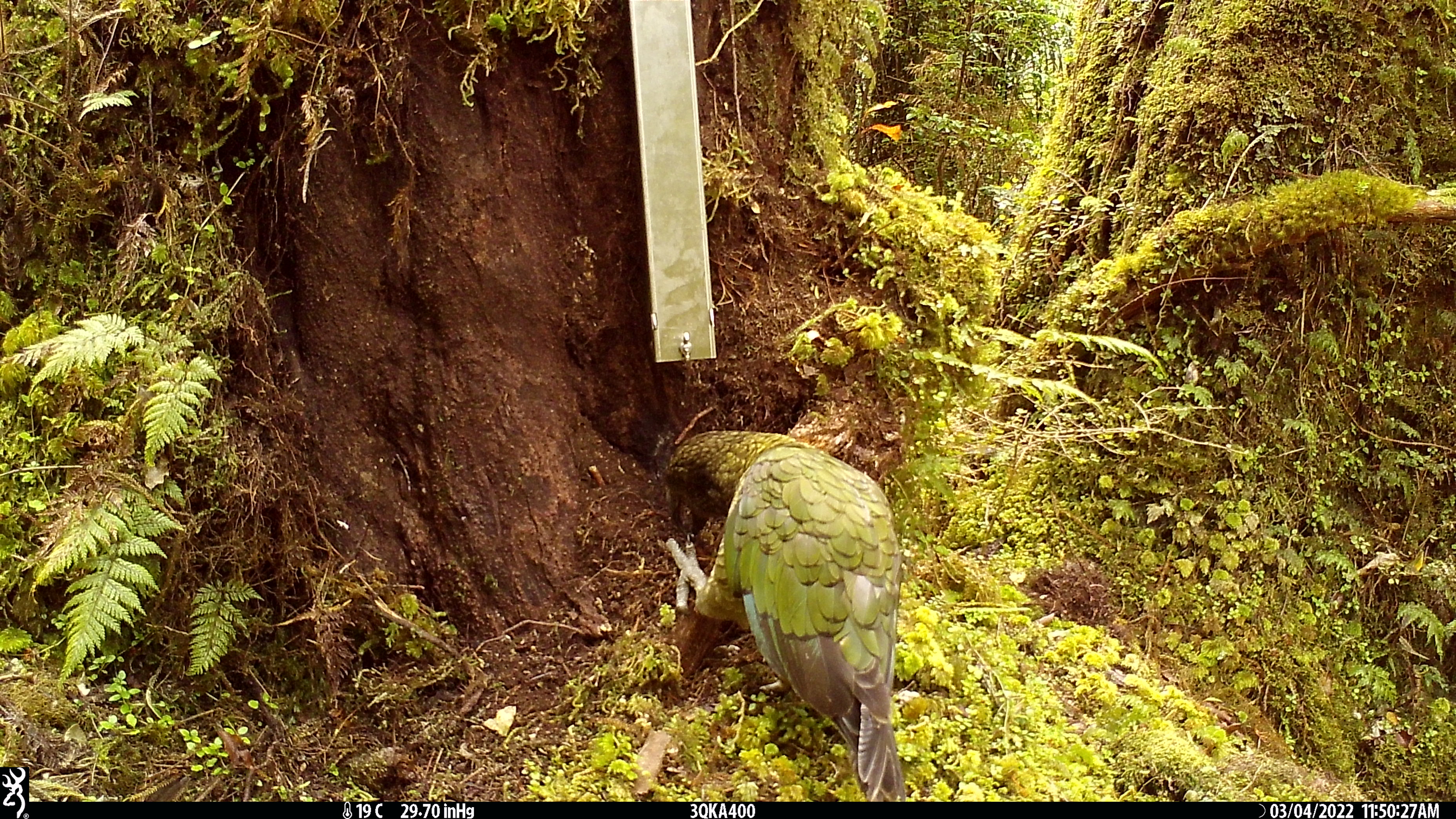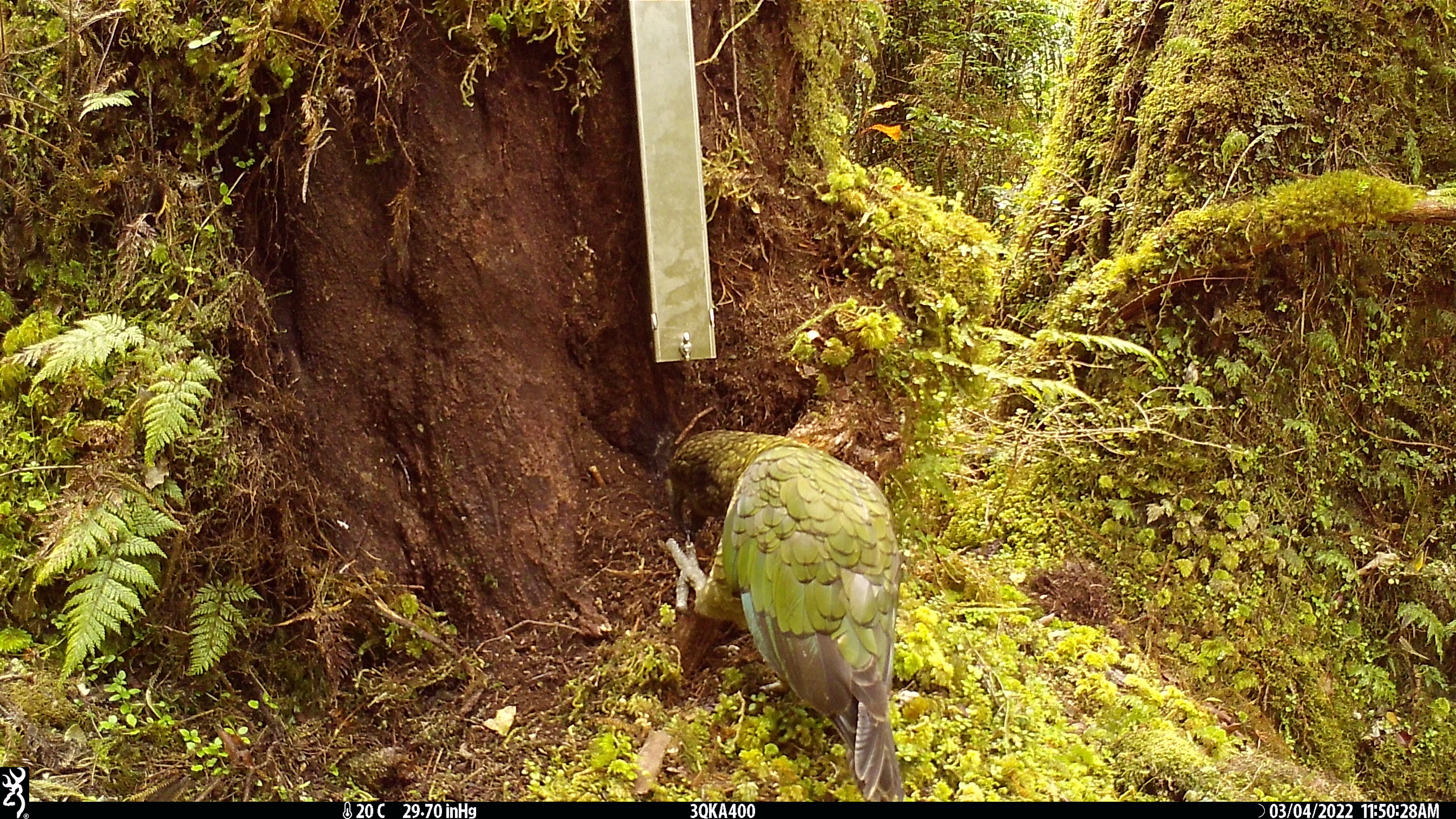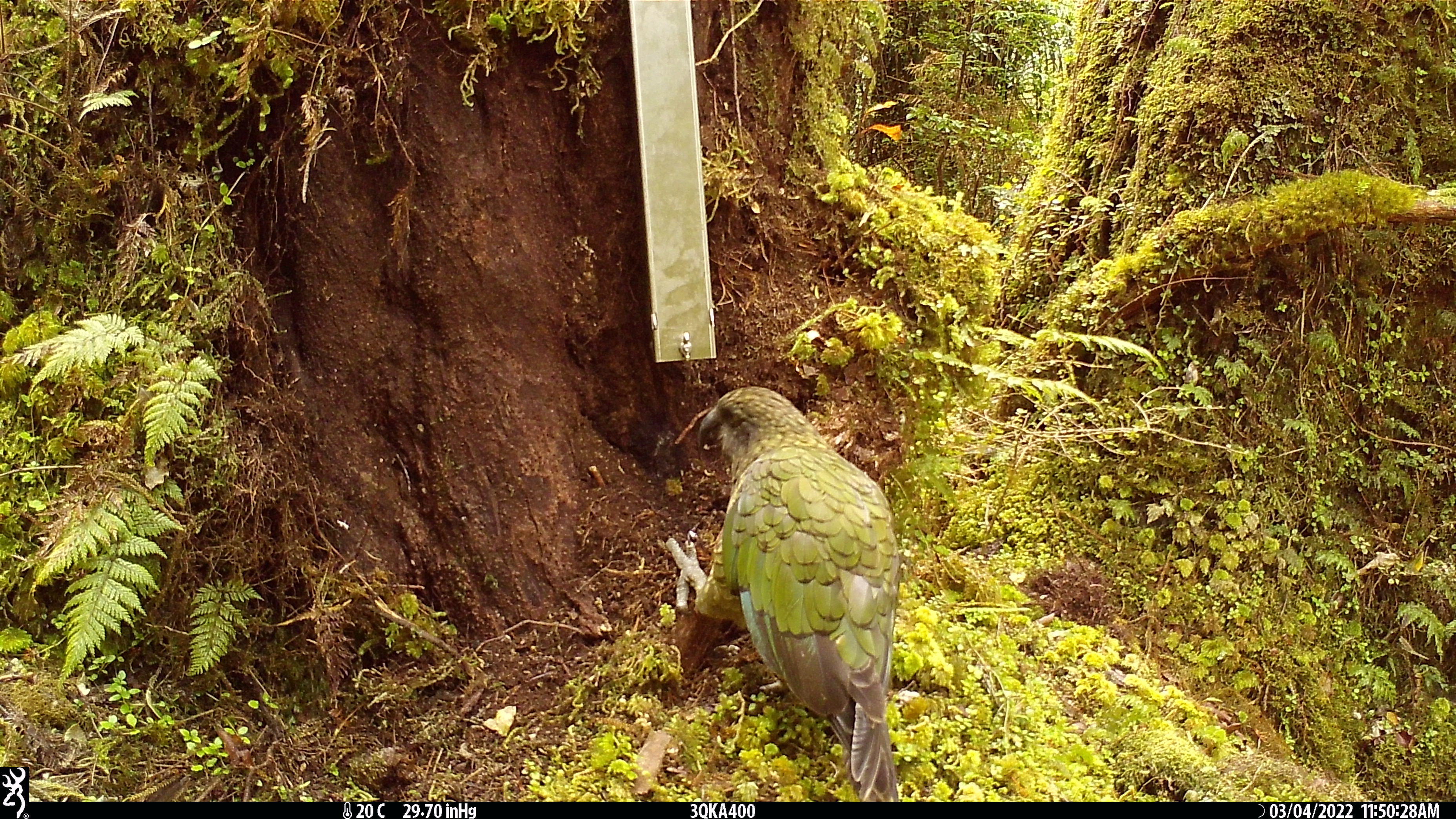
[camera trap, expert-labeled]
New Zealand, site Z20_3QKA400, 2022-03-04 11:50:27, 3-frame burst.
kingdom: Animalia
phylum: Chordata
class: Aves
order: Psittaciformes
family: Strigopidae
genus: Nestor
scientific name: Nestor notabilis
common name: kea